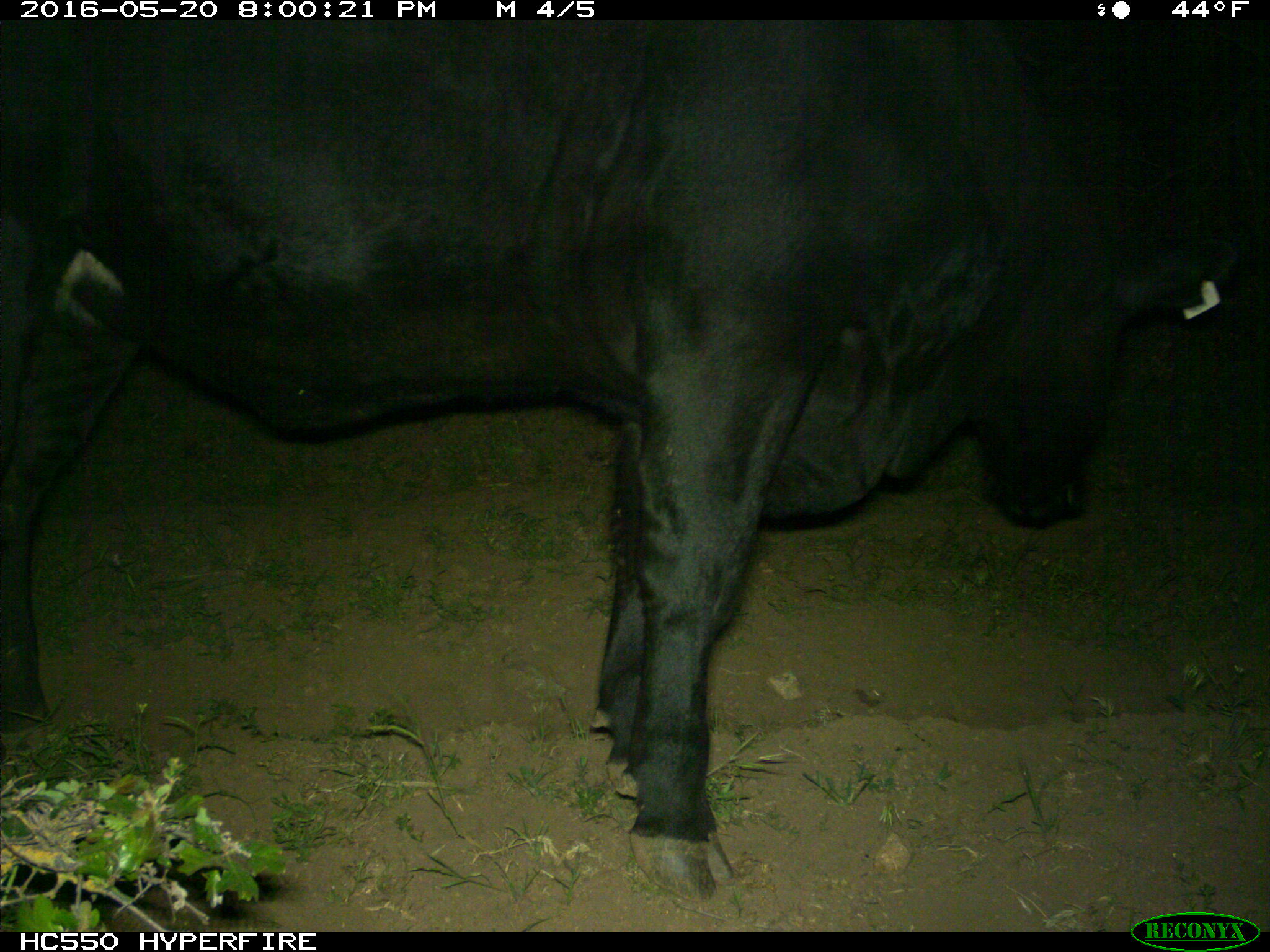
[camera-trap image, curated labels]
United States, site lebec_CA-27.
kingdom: Animalia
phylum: Chordata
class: Mammalia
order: Artiodactyla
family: Bovidae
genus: Bos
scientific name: Bos taurus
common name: domestic cow